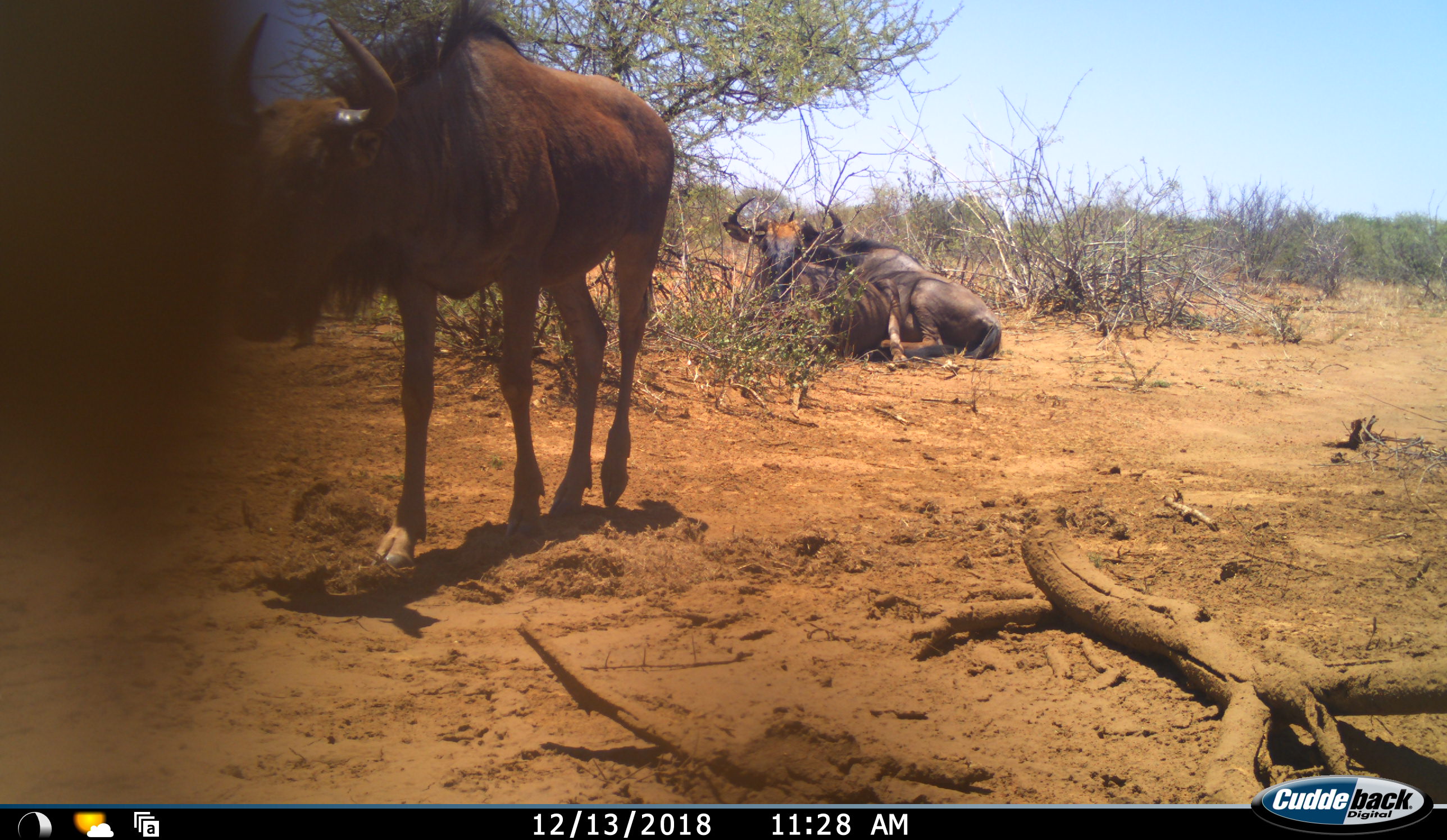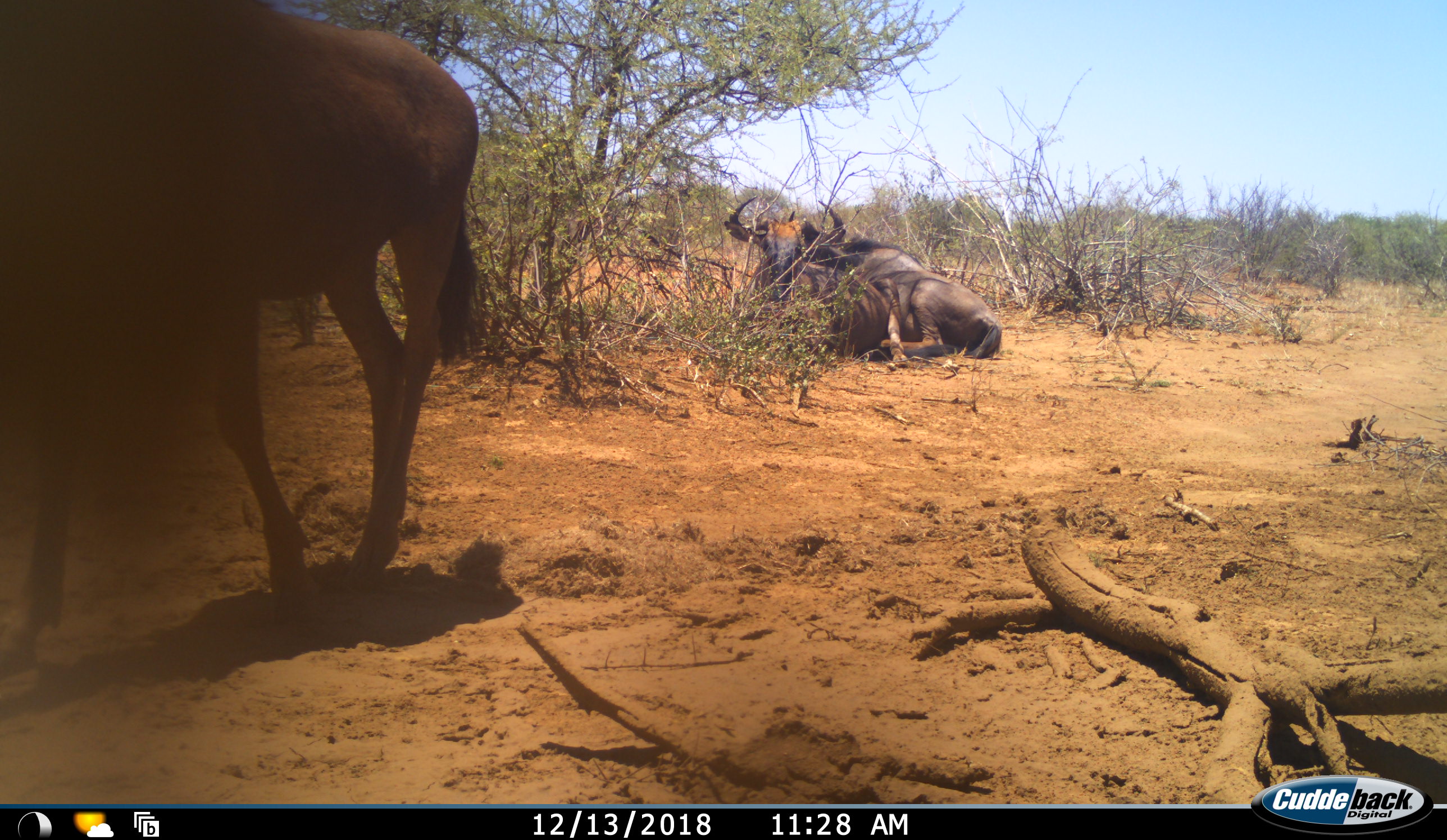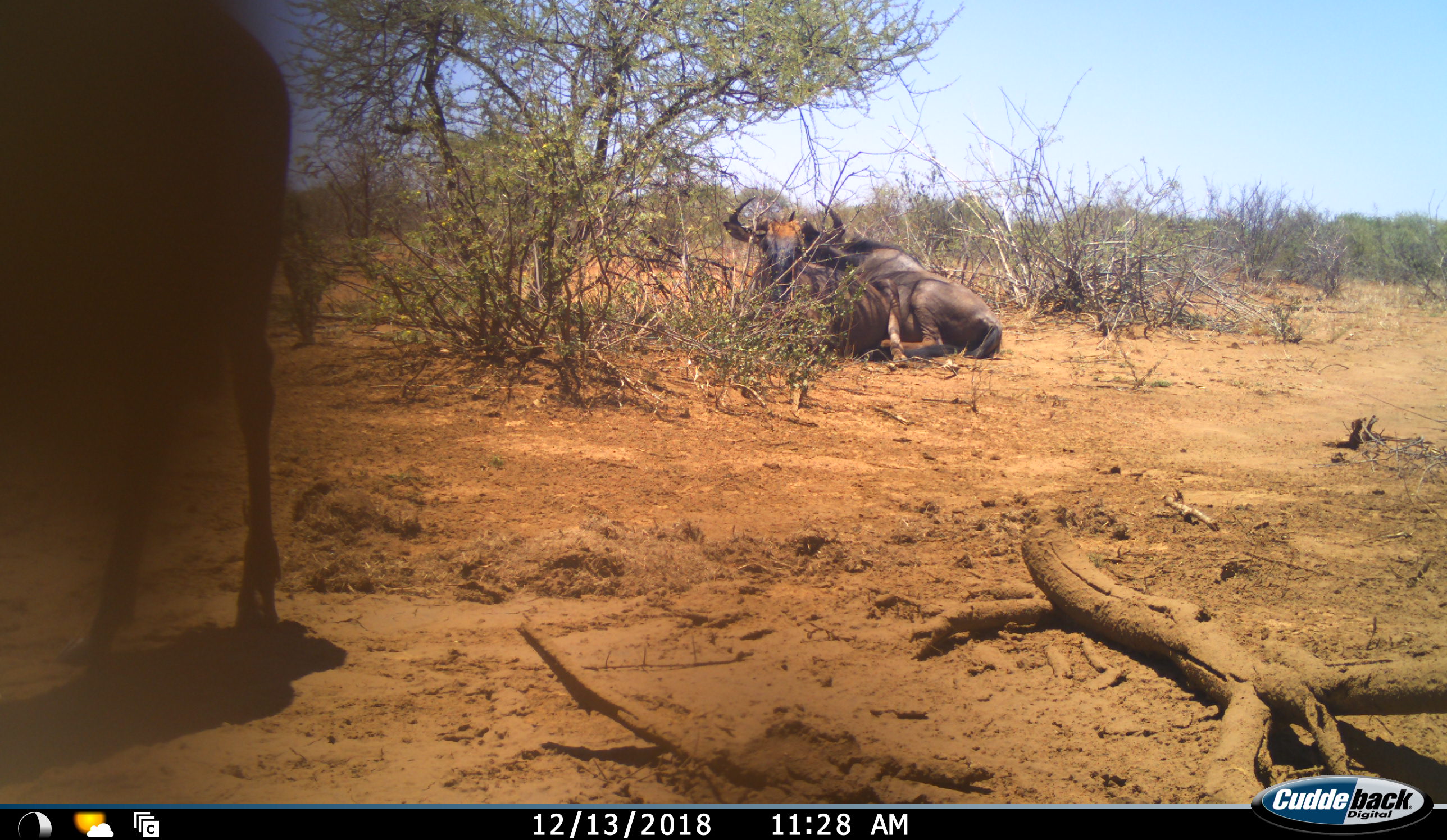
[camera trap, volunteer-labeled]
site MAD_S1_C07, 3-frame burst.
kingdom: Animalia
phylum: Chordata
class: Mammalia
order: Artiodactyla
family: Bovidae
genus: Connochaetes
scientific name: Connochaetes taurinus taurinus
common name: blue wildebeest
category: wildebeestblue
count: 3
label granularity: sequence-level